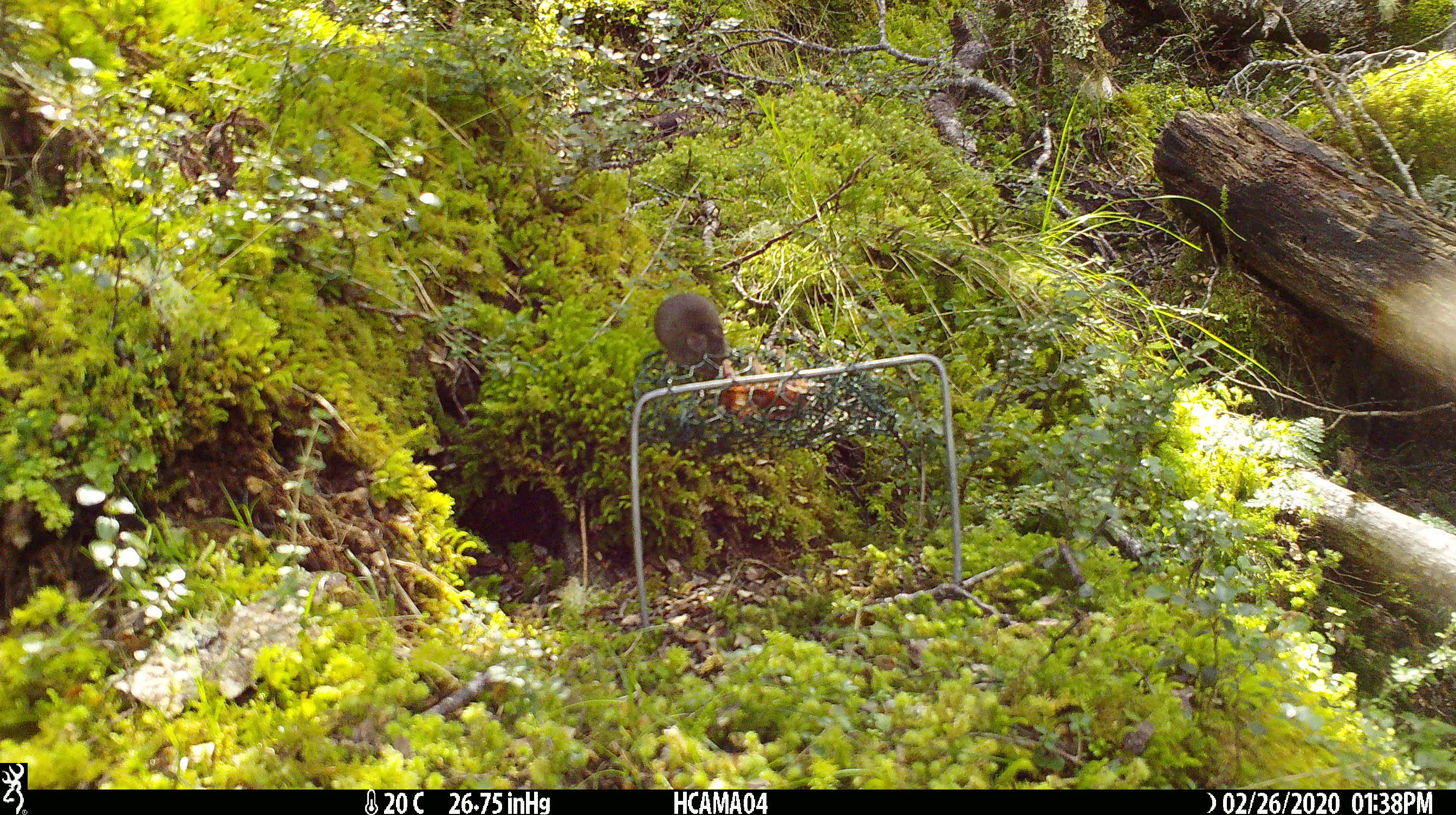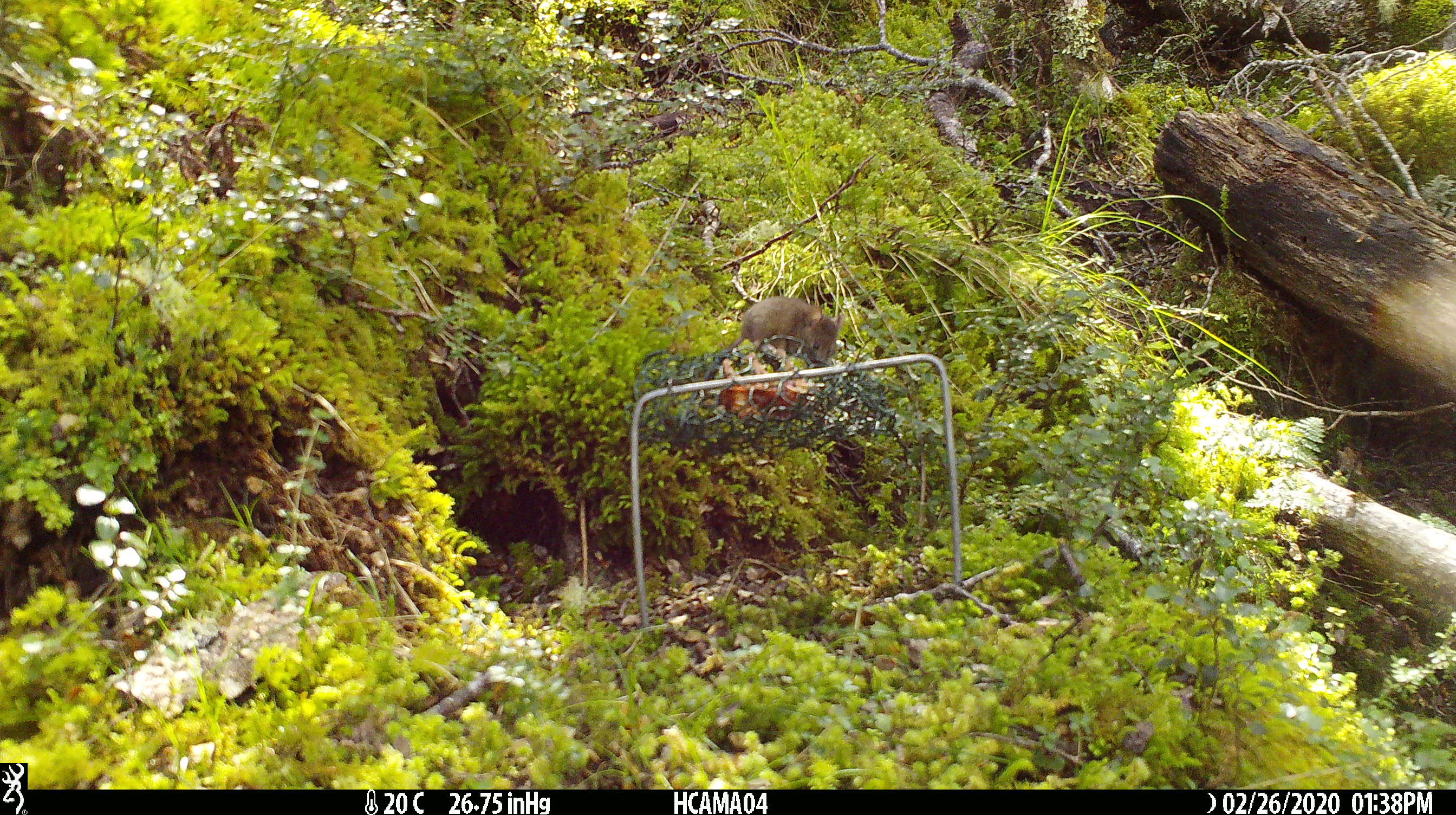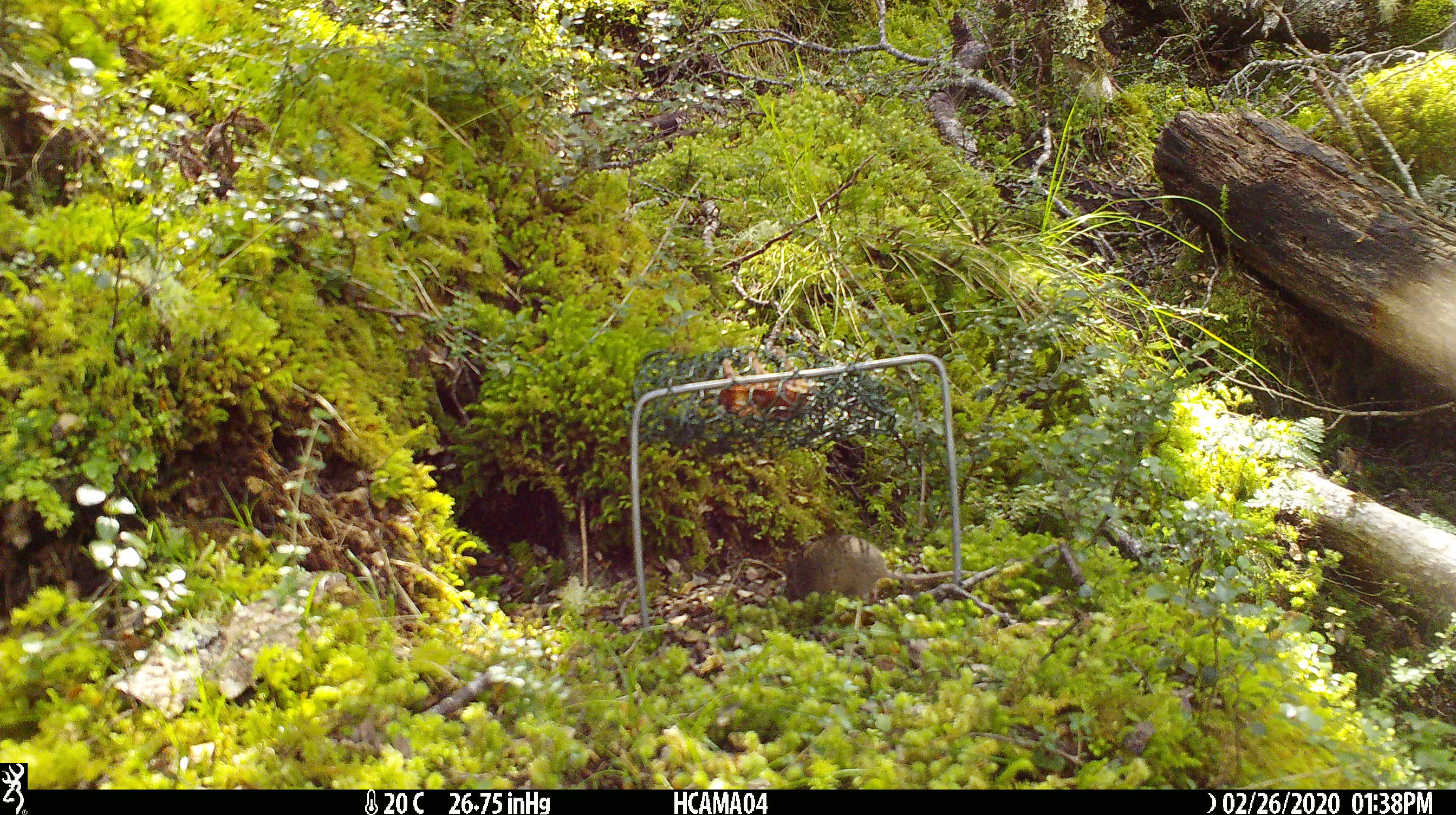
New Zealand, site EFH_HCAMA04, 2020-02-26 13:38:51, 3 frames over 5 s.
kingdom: Animalia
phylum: Chordata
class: Mammalia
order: Rodentia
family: Muridae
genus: Mus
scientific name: Mus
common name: mouse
Mouse (Mus).